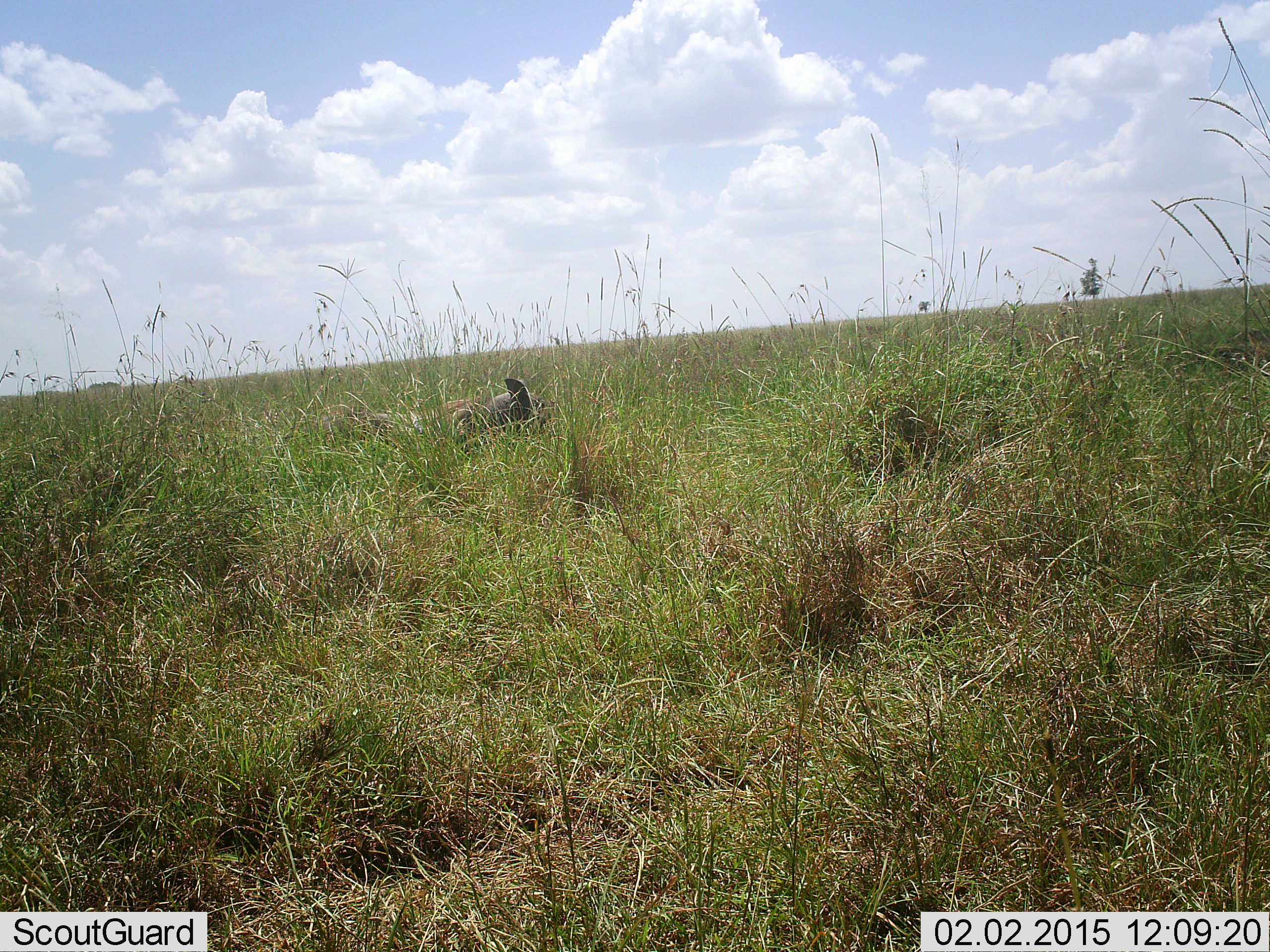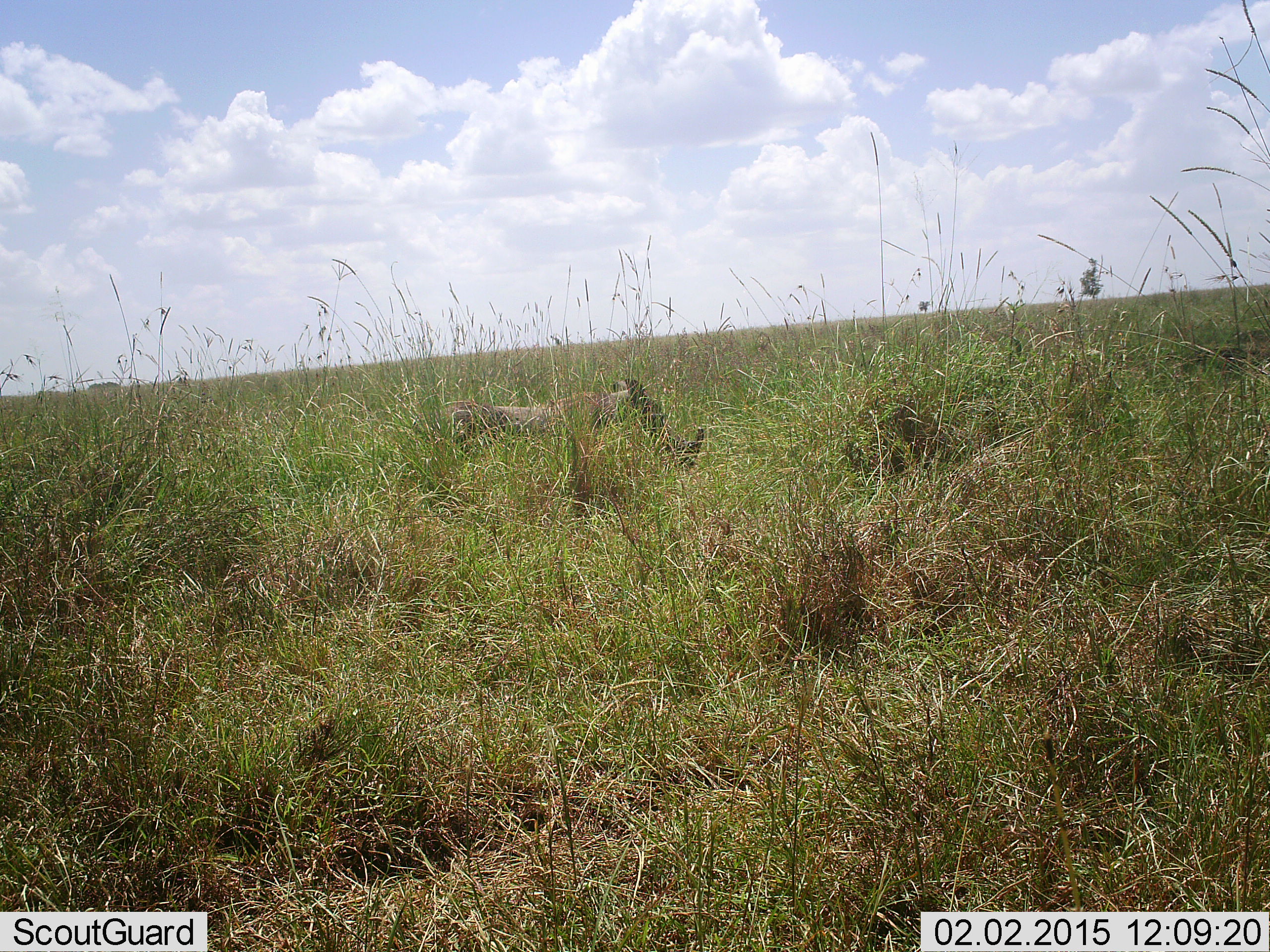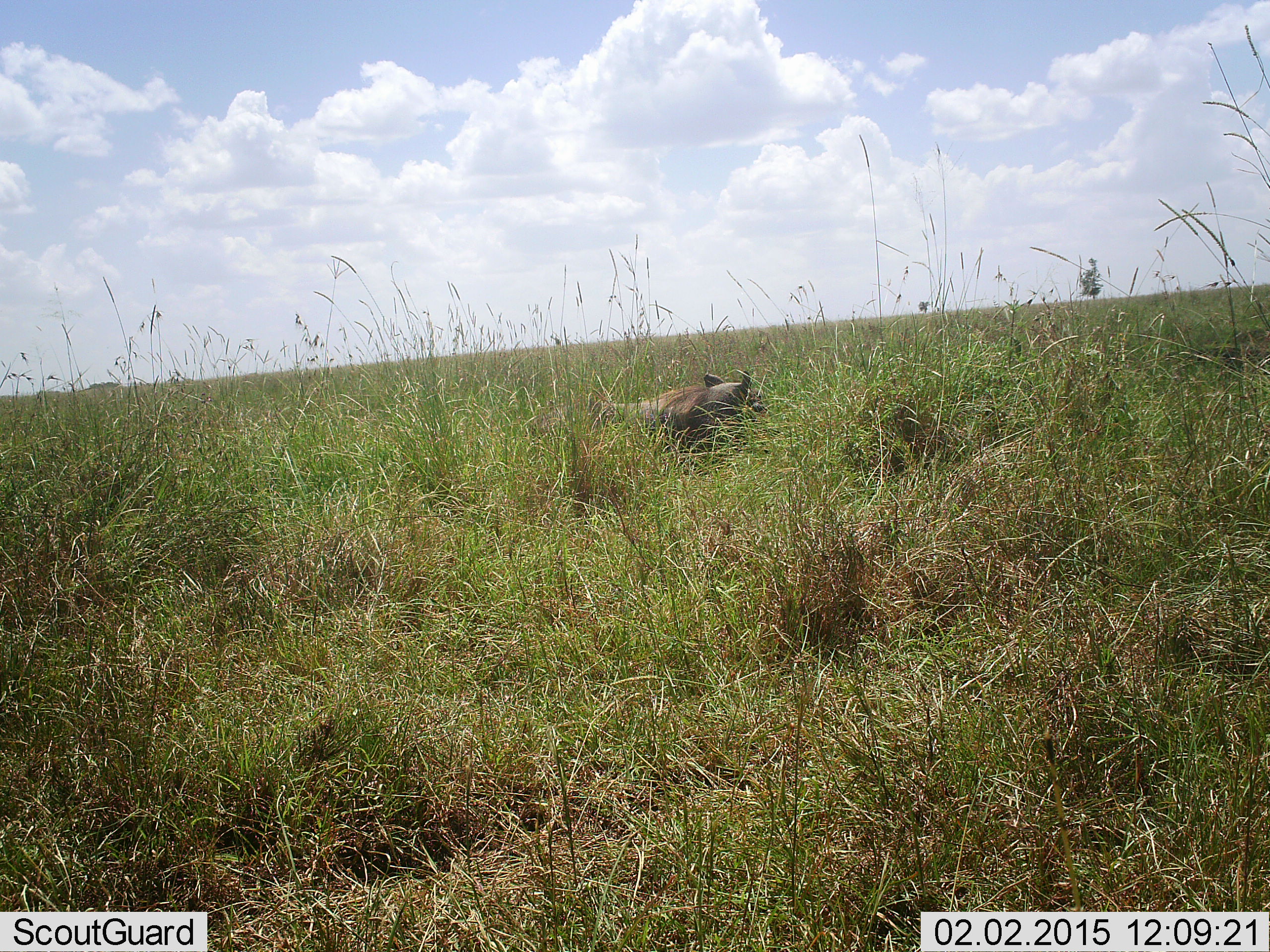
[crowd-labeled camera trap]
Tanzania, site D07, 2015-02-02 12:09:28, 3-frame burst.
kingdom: Animalia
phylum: Chordata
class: Mammalia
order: Artiodactyla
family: Suidae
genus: Phacochoerus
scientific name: Phacochoerus africanus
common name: warthog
Warthog (Phacochoerus africanus), count 1. Behavior (volunteer vote fractions): standing 0%, resting 0%, moving 100%, interacting 0%. Young present (vote fraction): 0%. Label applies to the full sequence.